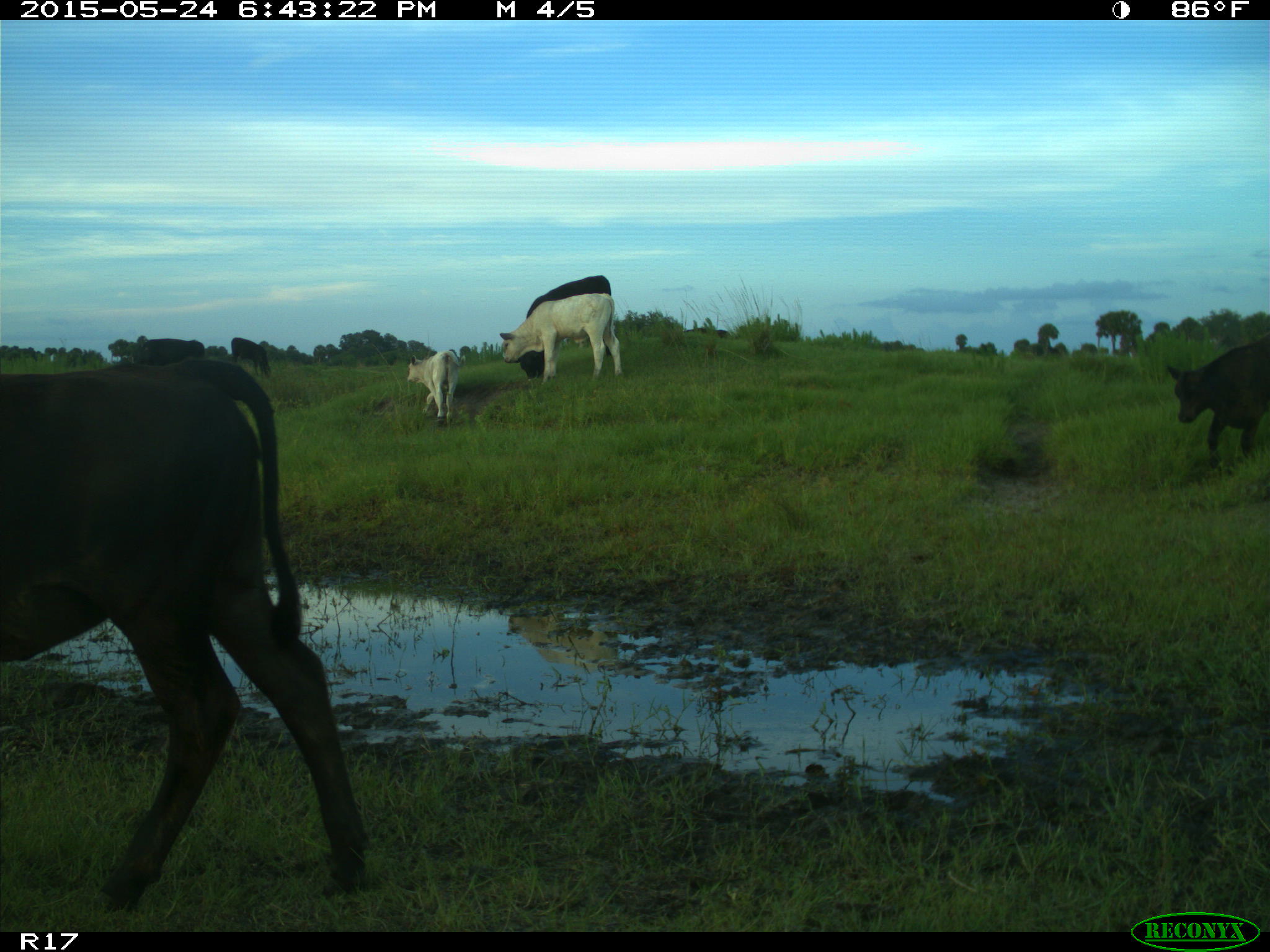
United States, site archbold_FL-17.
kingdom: Animalia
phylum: Chordata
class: Mammalia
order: Artiodactyla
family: Bovidae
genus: Bos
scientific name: Bos taurus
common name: domestic cow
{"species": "Bos taurus (domestic cow)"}